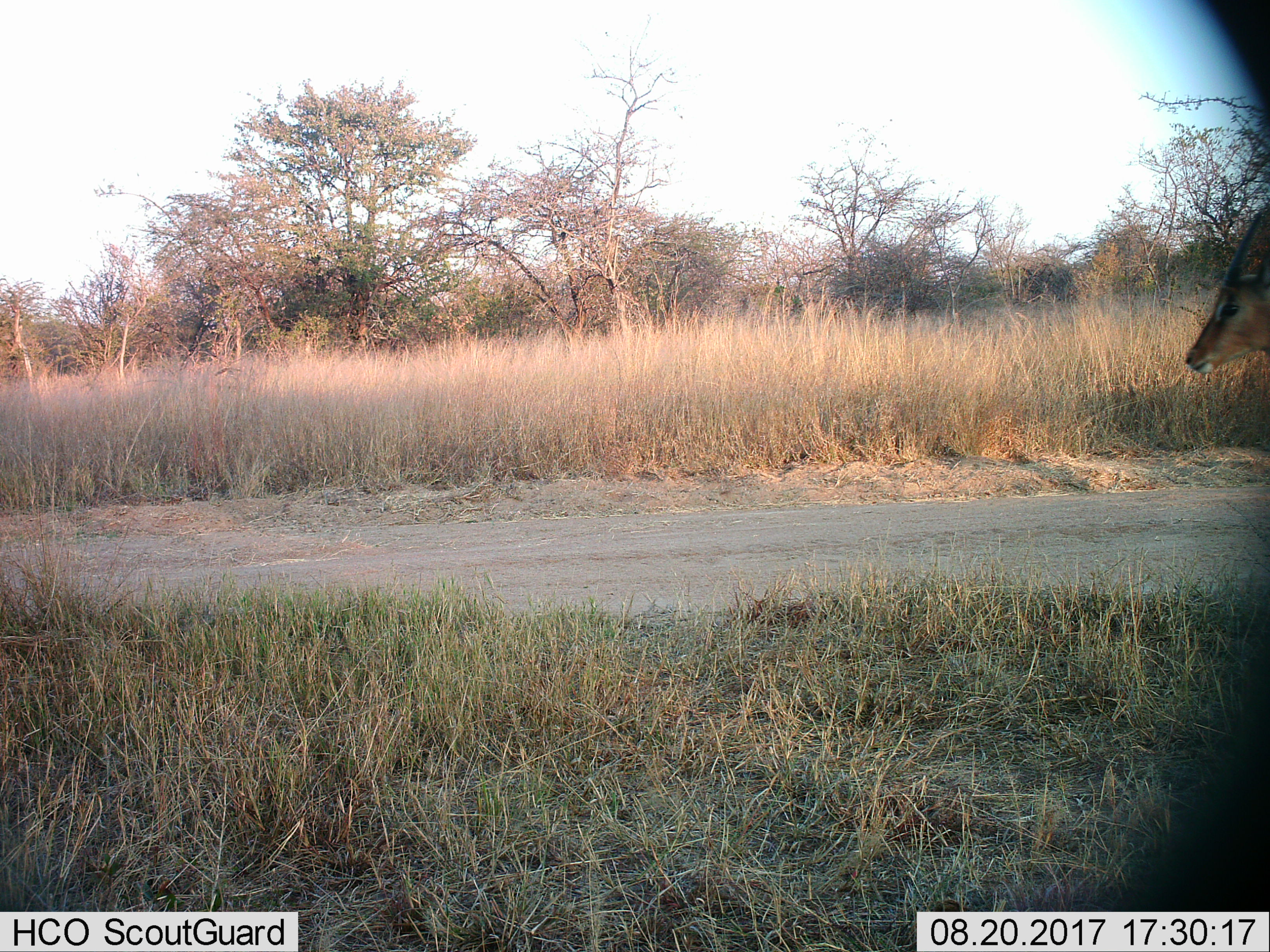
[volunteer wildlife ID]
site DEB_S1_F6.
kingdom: Animalia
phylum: Chordata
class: Mammalia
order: Artiodactyla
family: Bovidae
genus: Aepyceros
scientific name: Aepyceros melampus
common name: impala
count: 1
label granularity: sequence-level